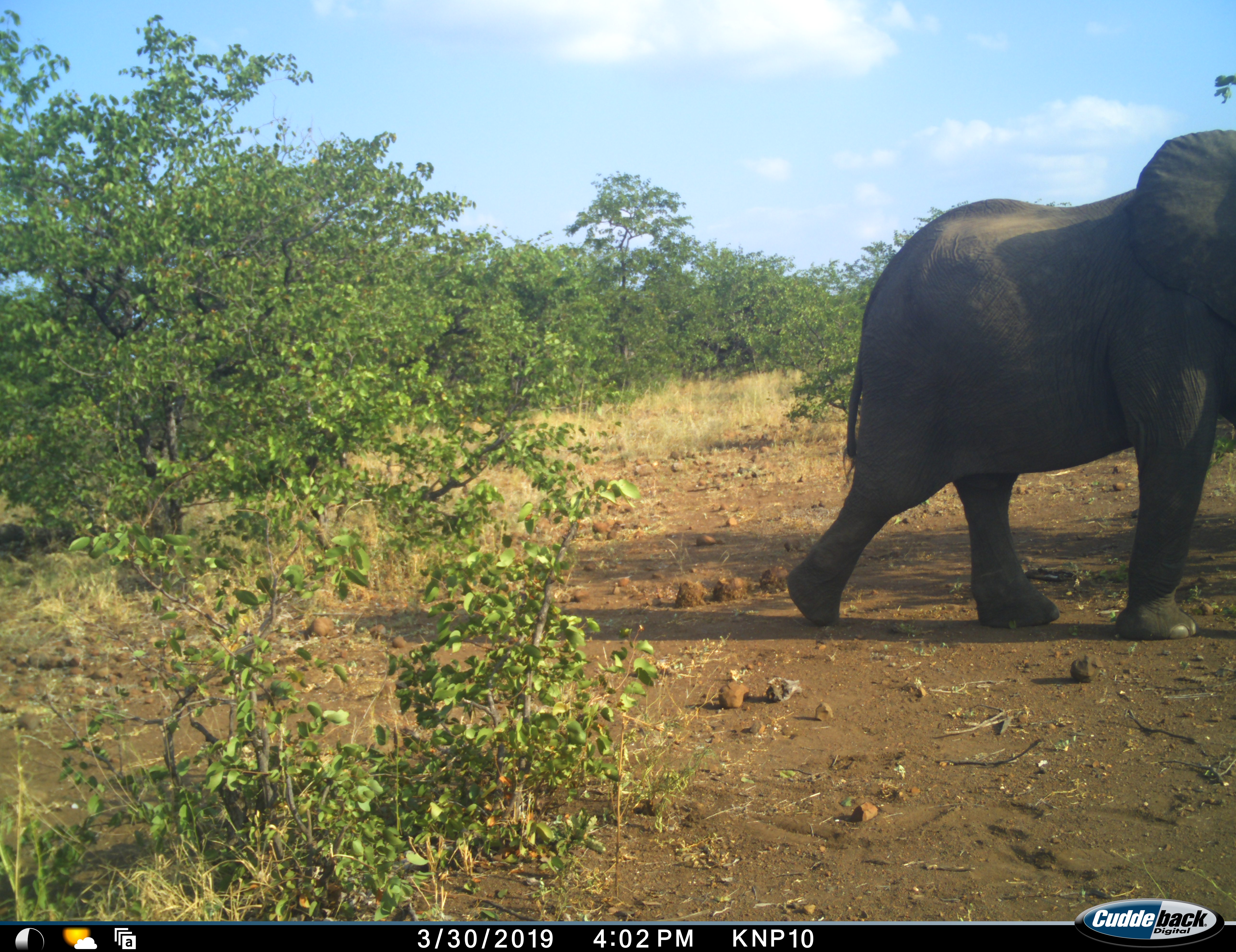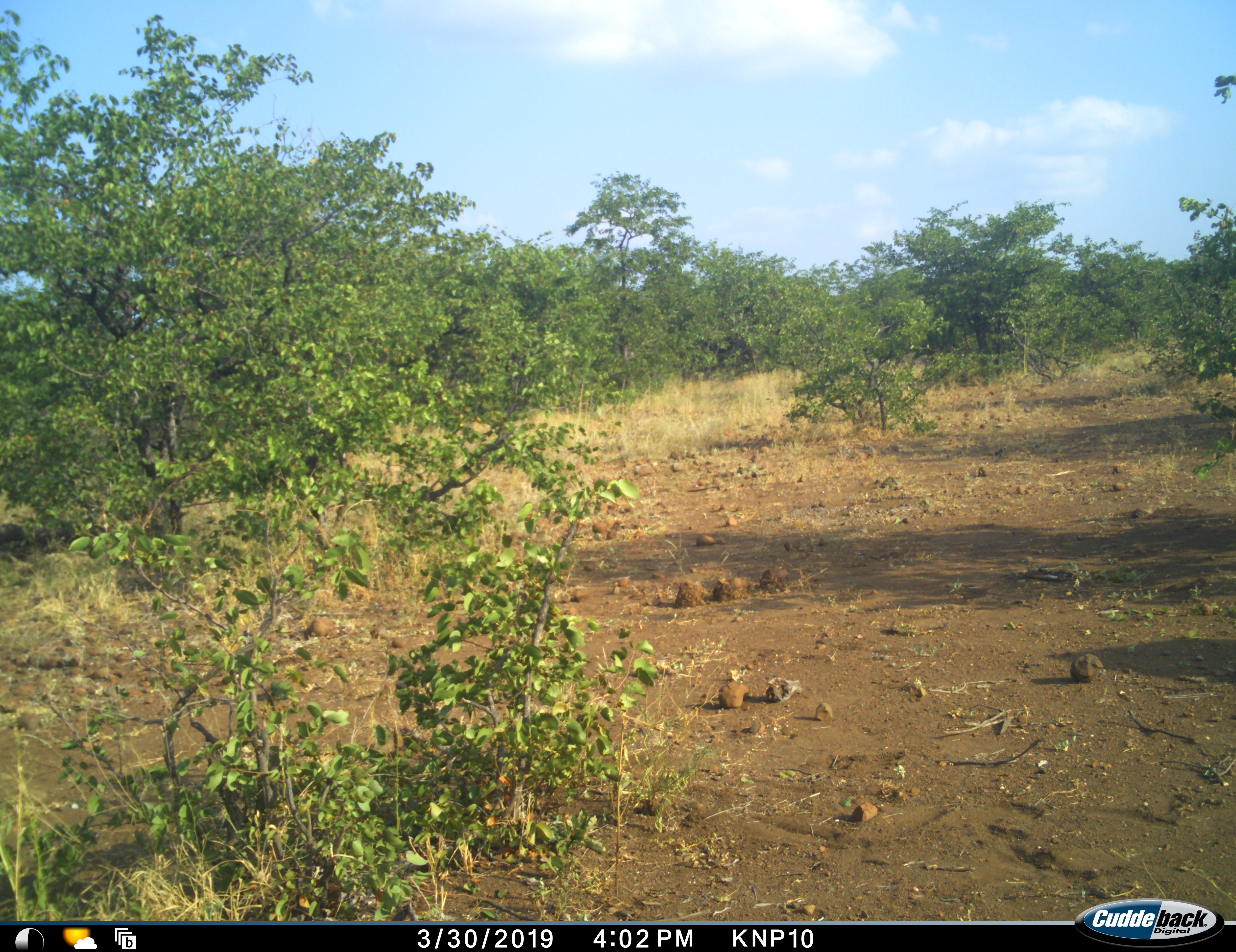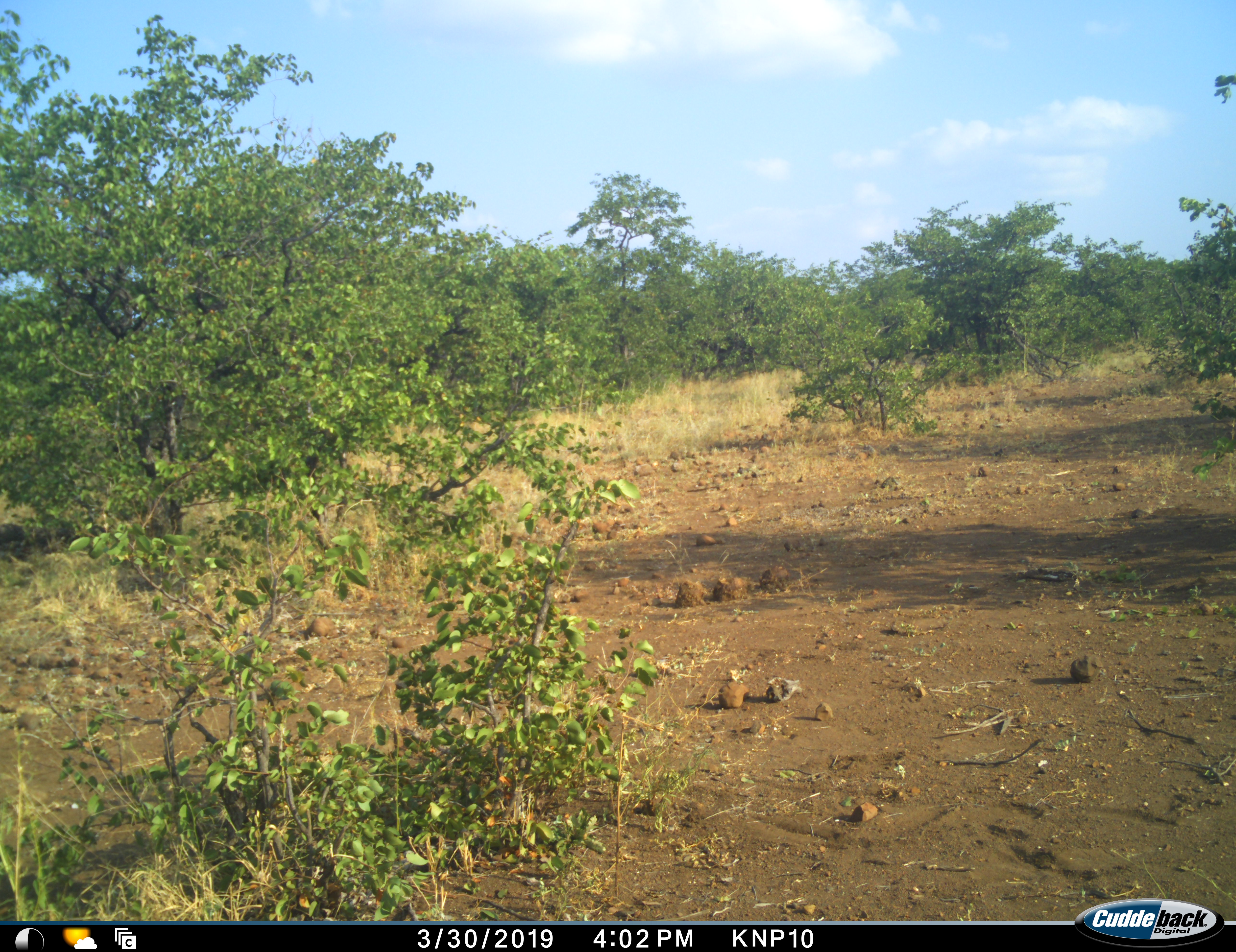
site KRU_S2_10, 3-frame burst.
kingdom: Animalia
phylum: Chordata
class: Mammalia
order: Proboscidea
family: Elephantidae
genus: Loxodonta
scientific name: Loxodonta africana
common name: african bush elephant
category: elephant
Elephant (african bush elephant) (Loxodonta africana), count 1. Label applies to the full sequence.